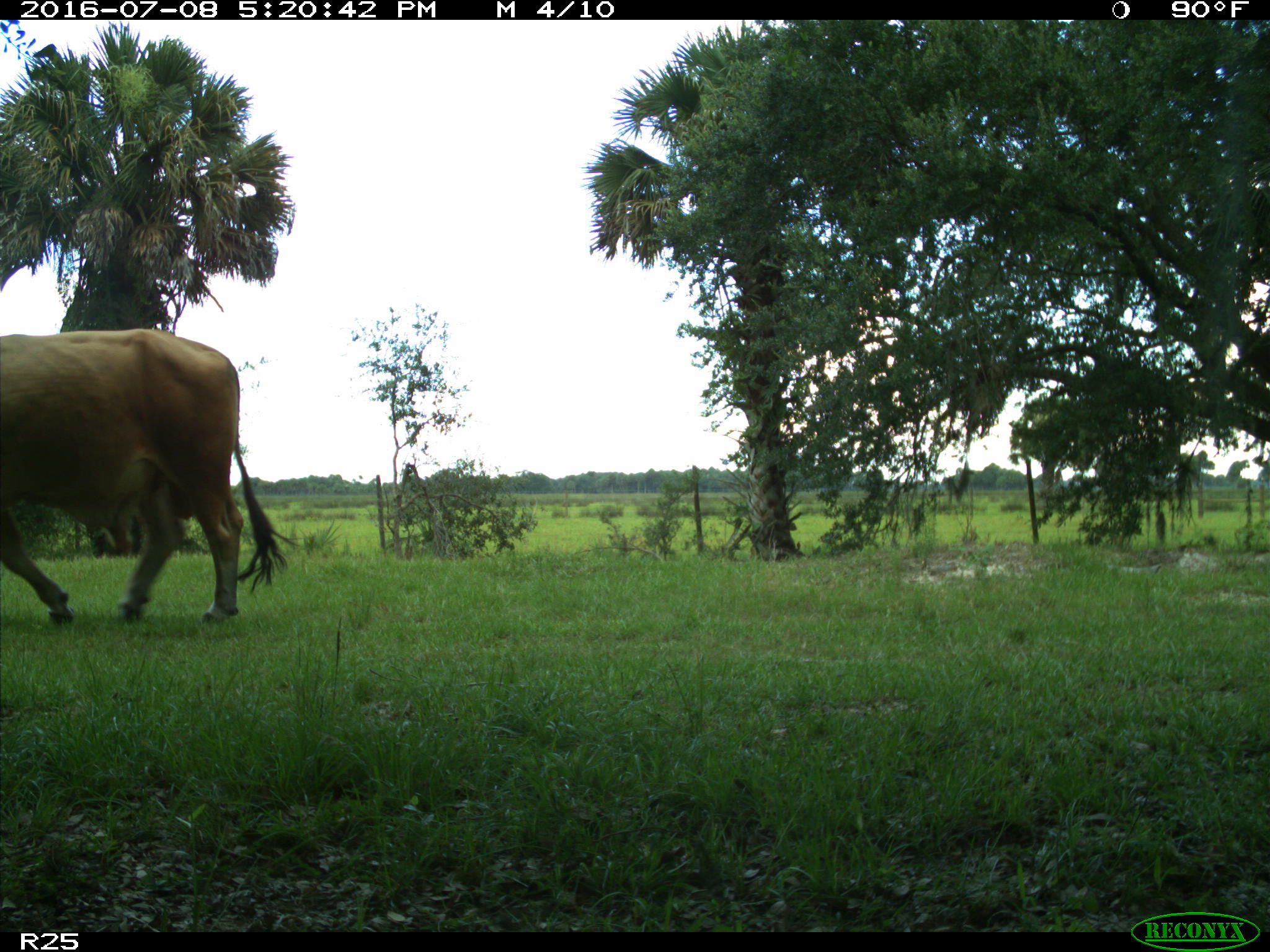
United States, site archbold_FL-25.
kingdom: Animalia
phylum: Chordata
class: Mammalia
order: Artiodactyla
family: Bovidae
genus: Bos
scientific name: Bos taurus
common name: domestic cow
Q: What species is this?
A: Bos taurus (domestic cow).